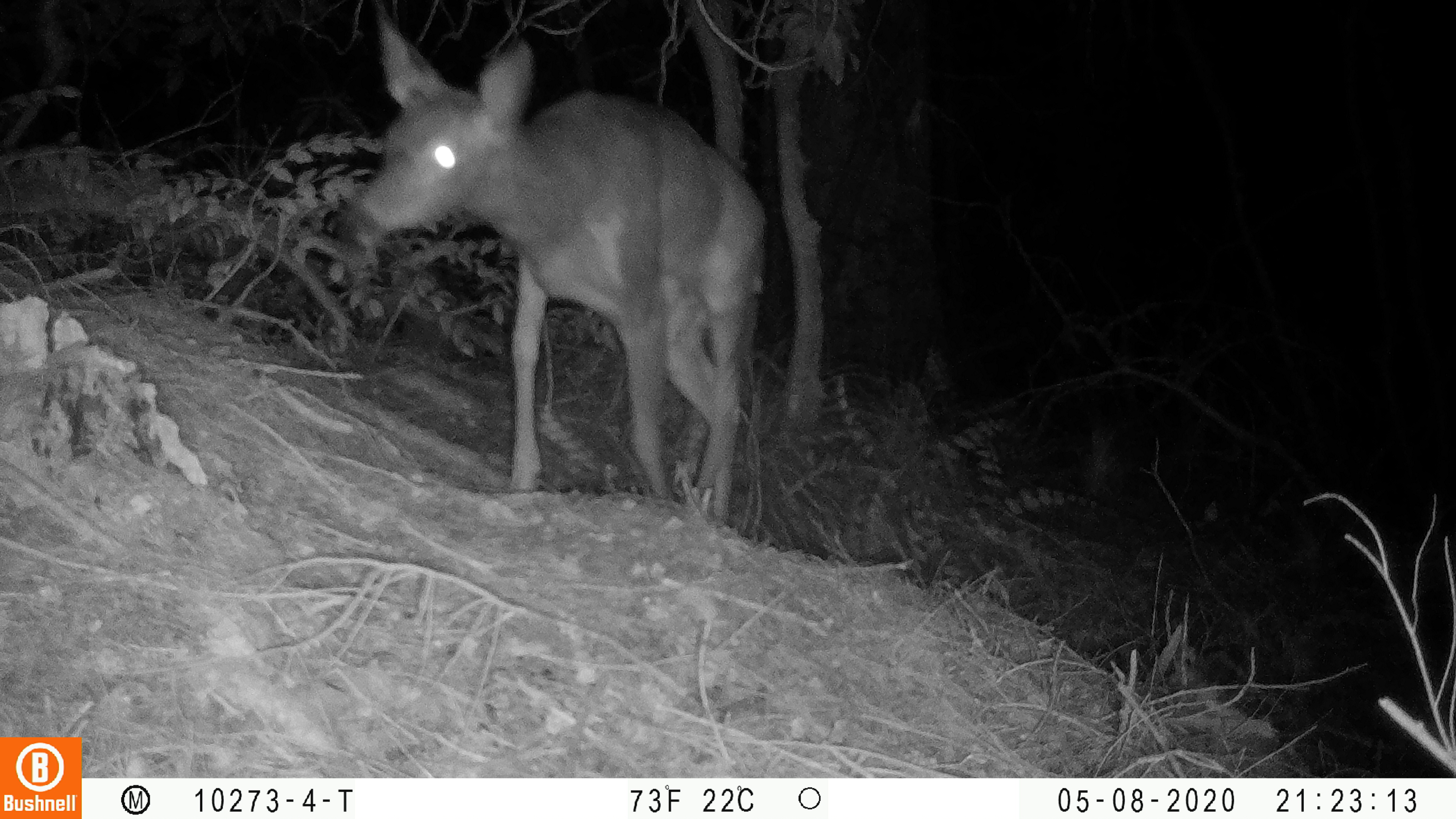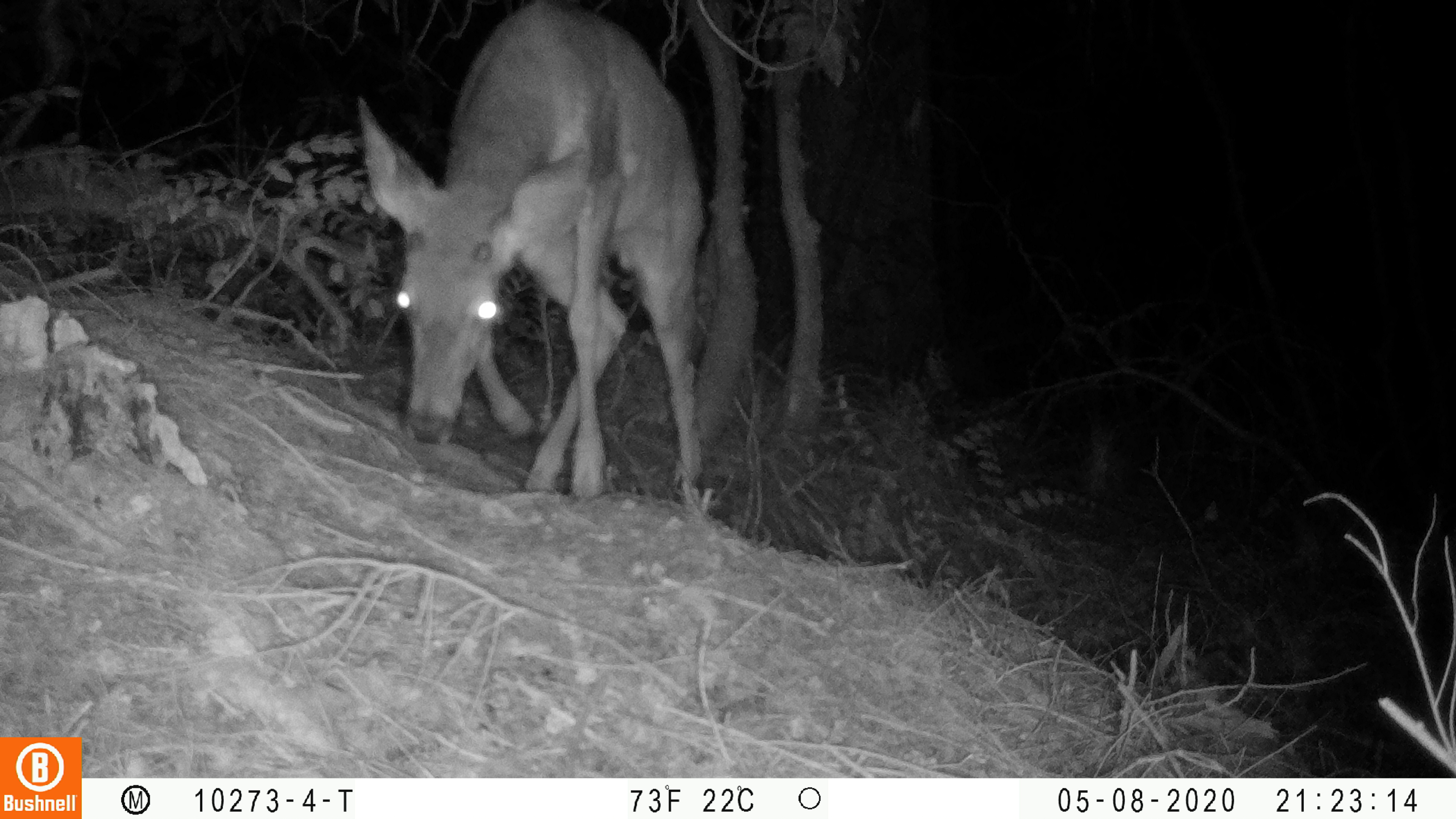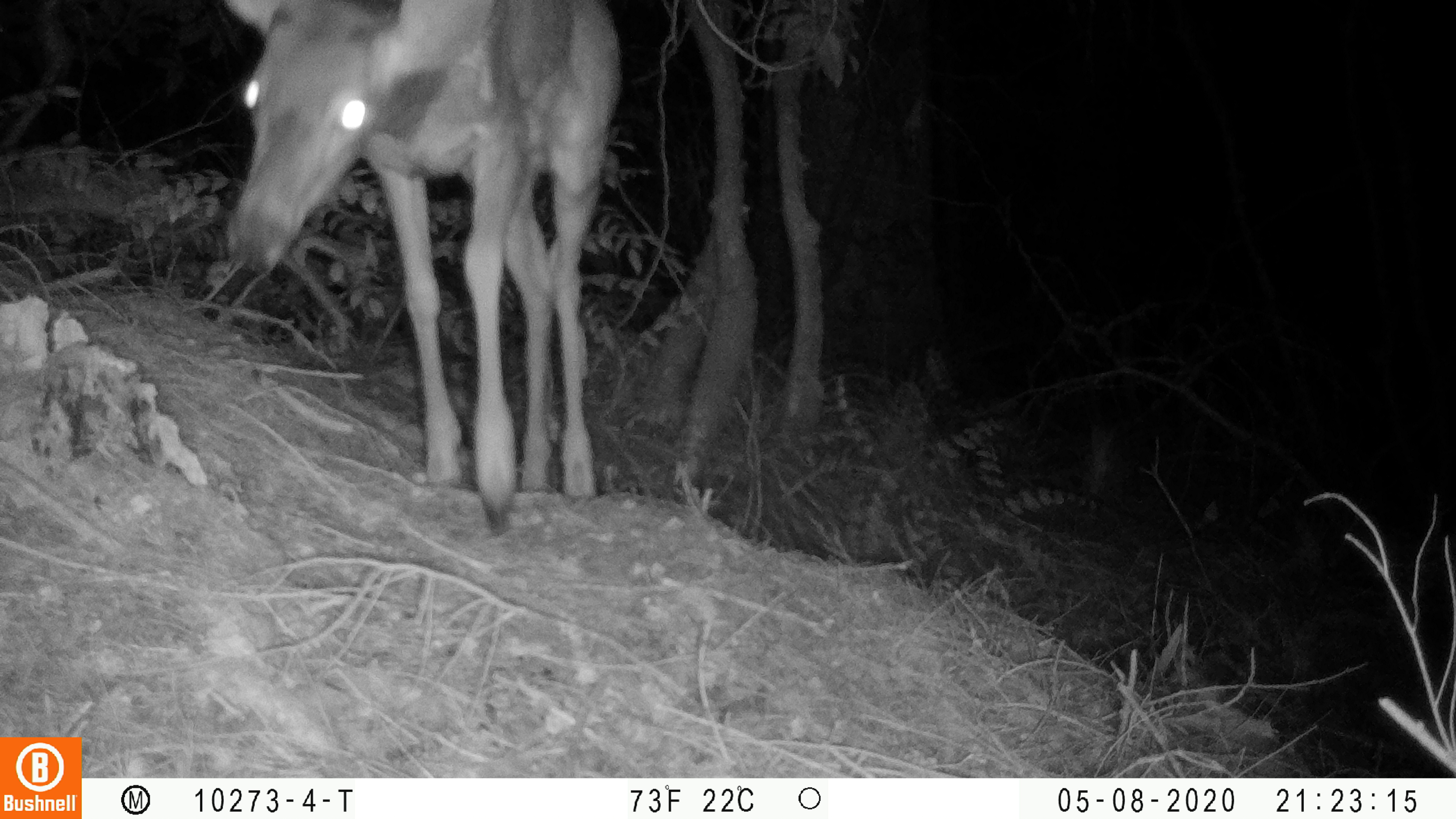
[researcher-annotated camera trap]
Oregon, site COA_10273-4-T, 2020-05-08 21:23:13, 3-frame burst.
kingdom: Animalia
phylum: Chordata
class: Mammalia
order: Artiodactyla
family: Cervidae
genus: Odocoileus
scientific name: Odocoileus hemionus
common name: black-tailed deer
Black-tailed deer (Odocoileus hemionus).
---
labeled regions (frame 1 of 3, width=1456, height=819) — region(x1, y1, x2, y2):
black-tailed deer: region(330, 16, 774, 543)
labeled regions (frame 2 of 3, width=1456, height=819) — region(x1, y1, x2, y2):
black-tailed deer: region(357, 2, 725, 505)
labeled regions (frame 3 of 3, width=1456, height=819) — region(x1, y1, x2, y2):
black-tailed deer: region(211, 0, 637, 541)